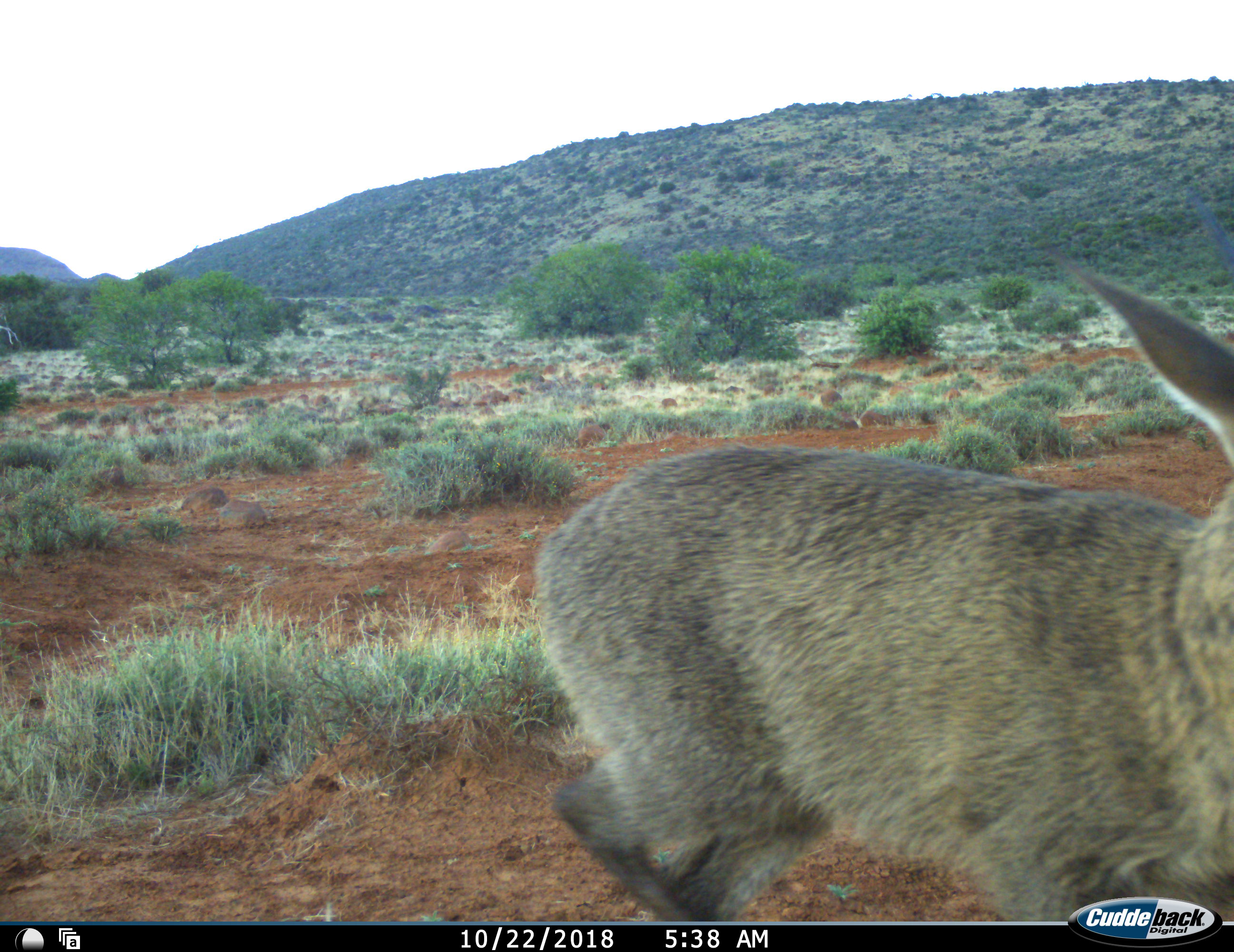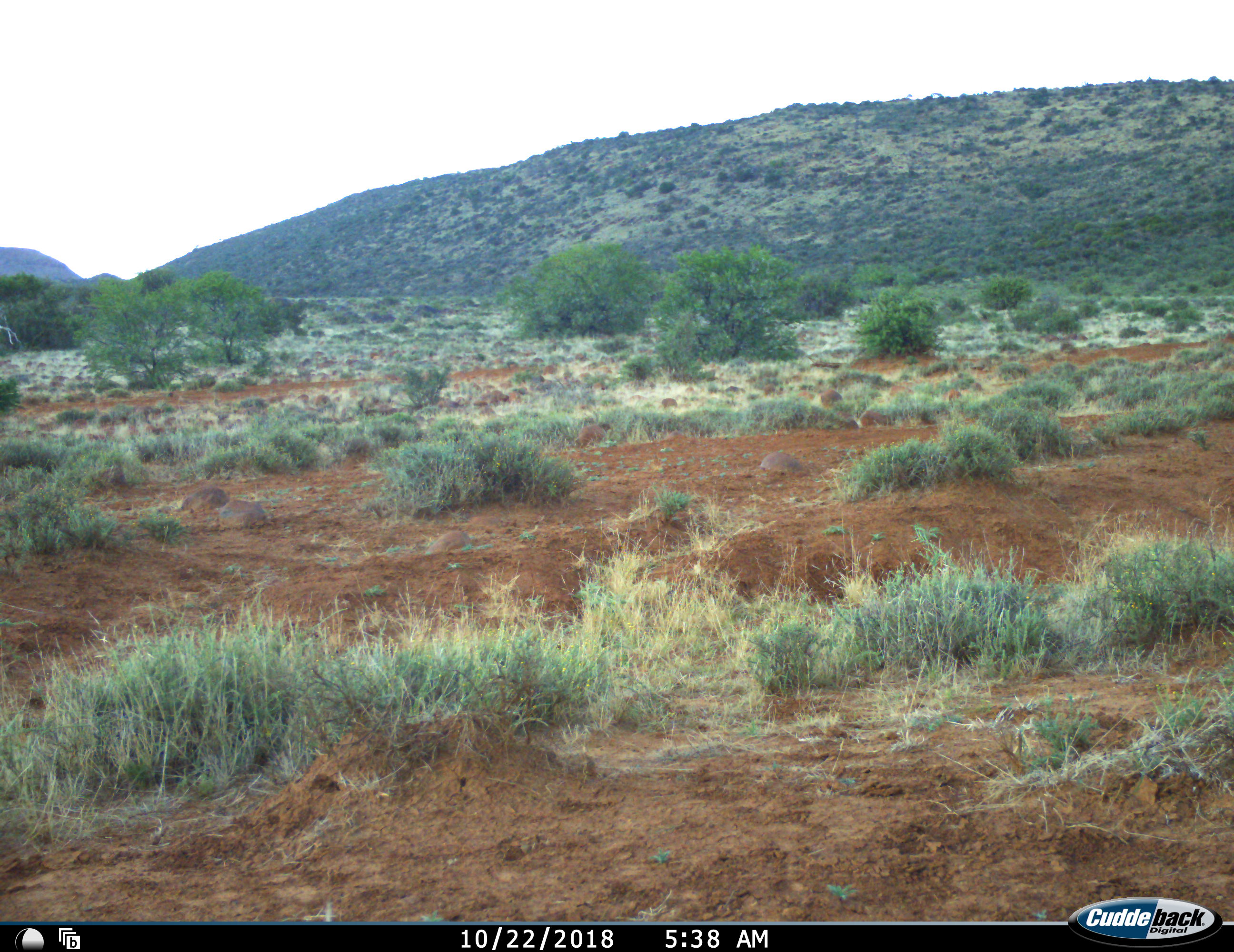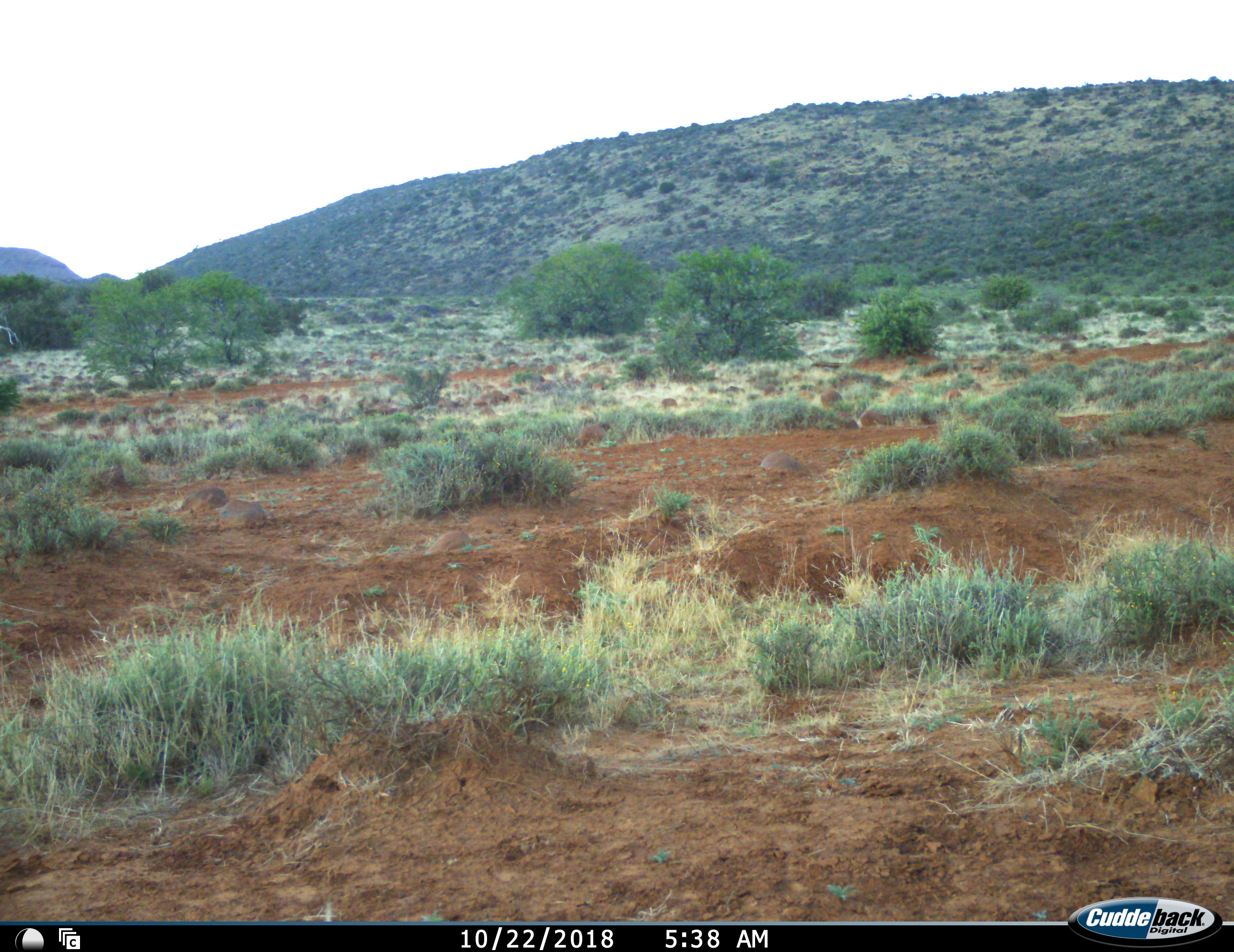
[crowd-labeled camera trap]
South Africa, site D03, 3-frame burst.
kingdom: Animalia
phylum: Chordata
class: Mammalia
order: Artiodactyla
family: Bovidae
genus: Pelea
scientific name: Pelea capreolus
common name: grey rhebok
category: rhebokgrey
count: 1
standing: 0%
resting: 0%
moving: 100%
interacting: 0%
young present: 0%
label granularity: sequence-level